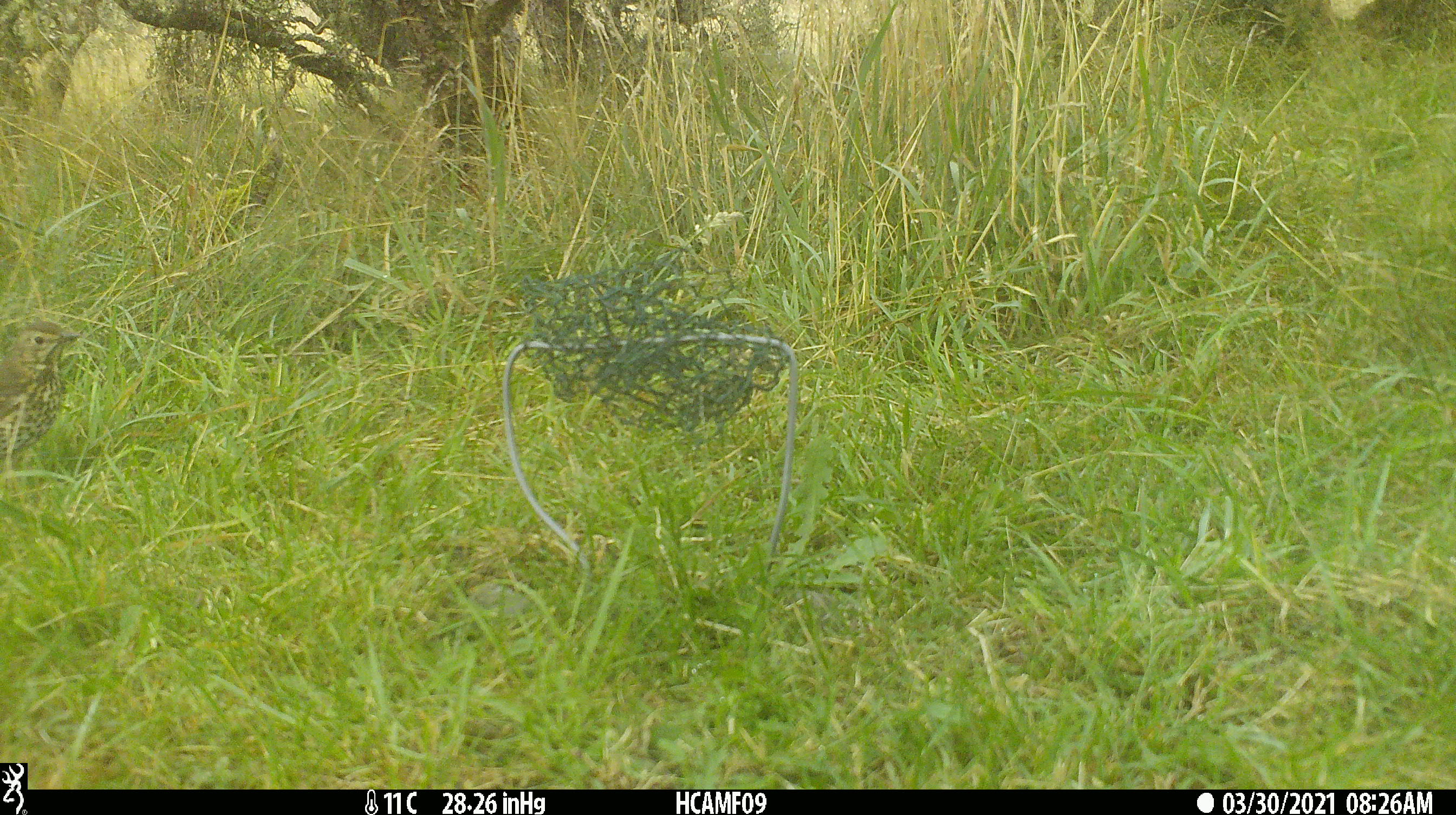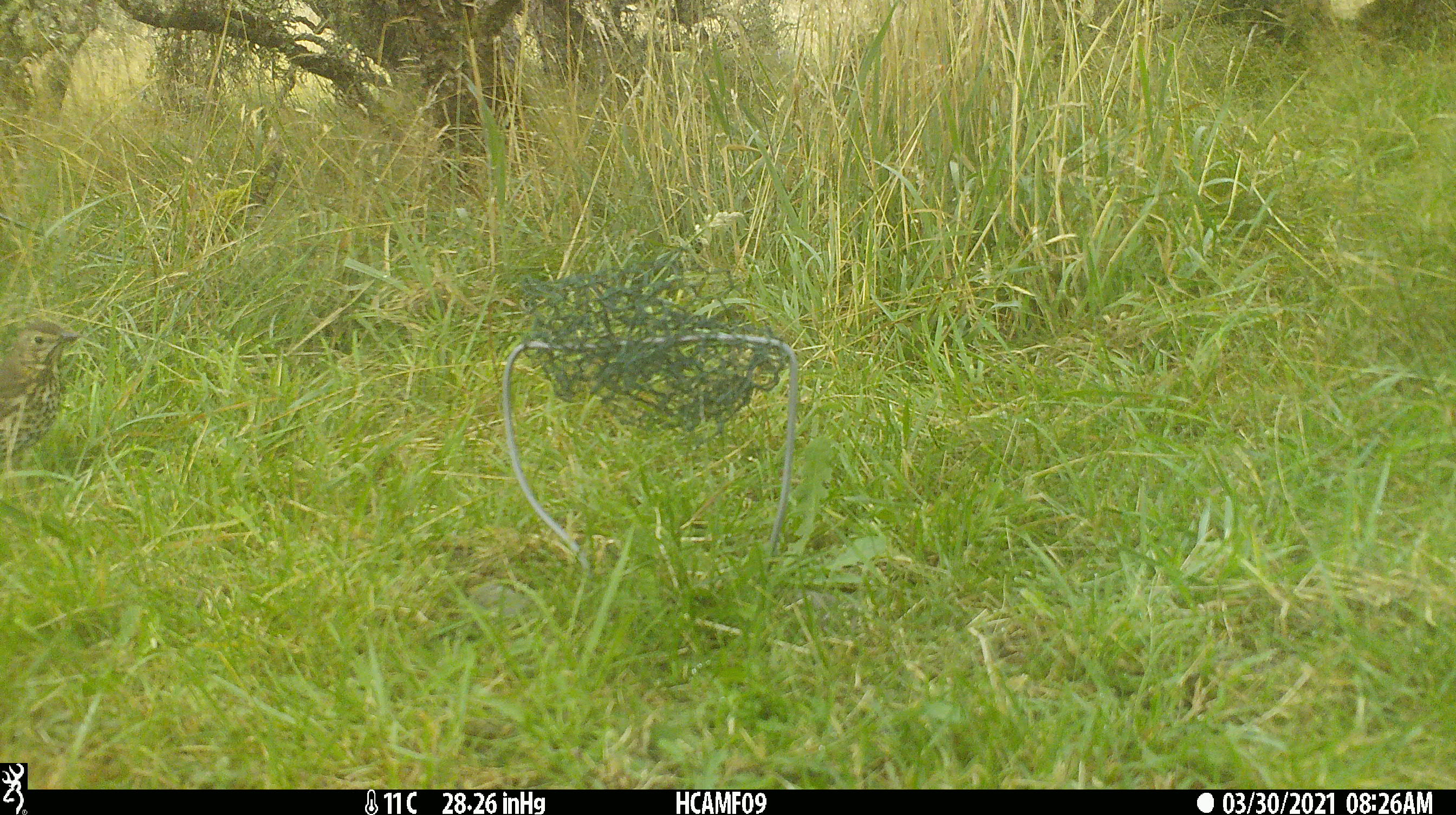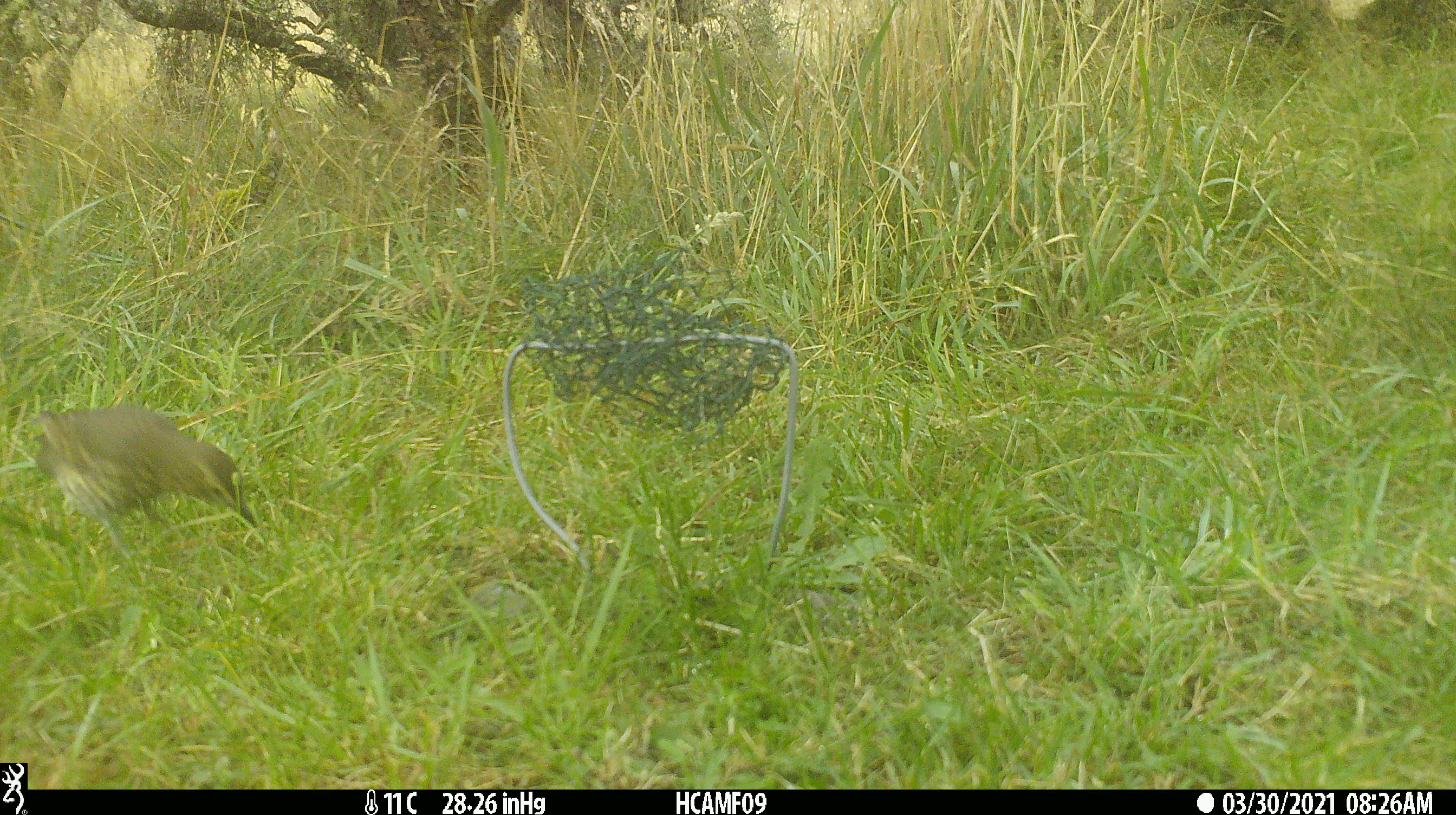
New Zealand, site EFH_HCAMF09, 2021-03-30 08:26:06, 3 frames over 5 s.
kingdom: Animalia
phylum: Chordata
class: Aves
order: Passeriformes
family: Turdidae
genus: Turdus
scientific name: Turdus philomelos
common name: song thrush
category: thrush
Thrush (song thrush) (Turdus philomelos).